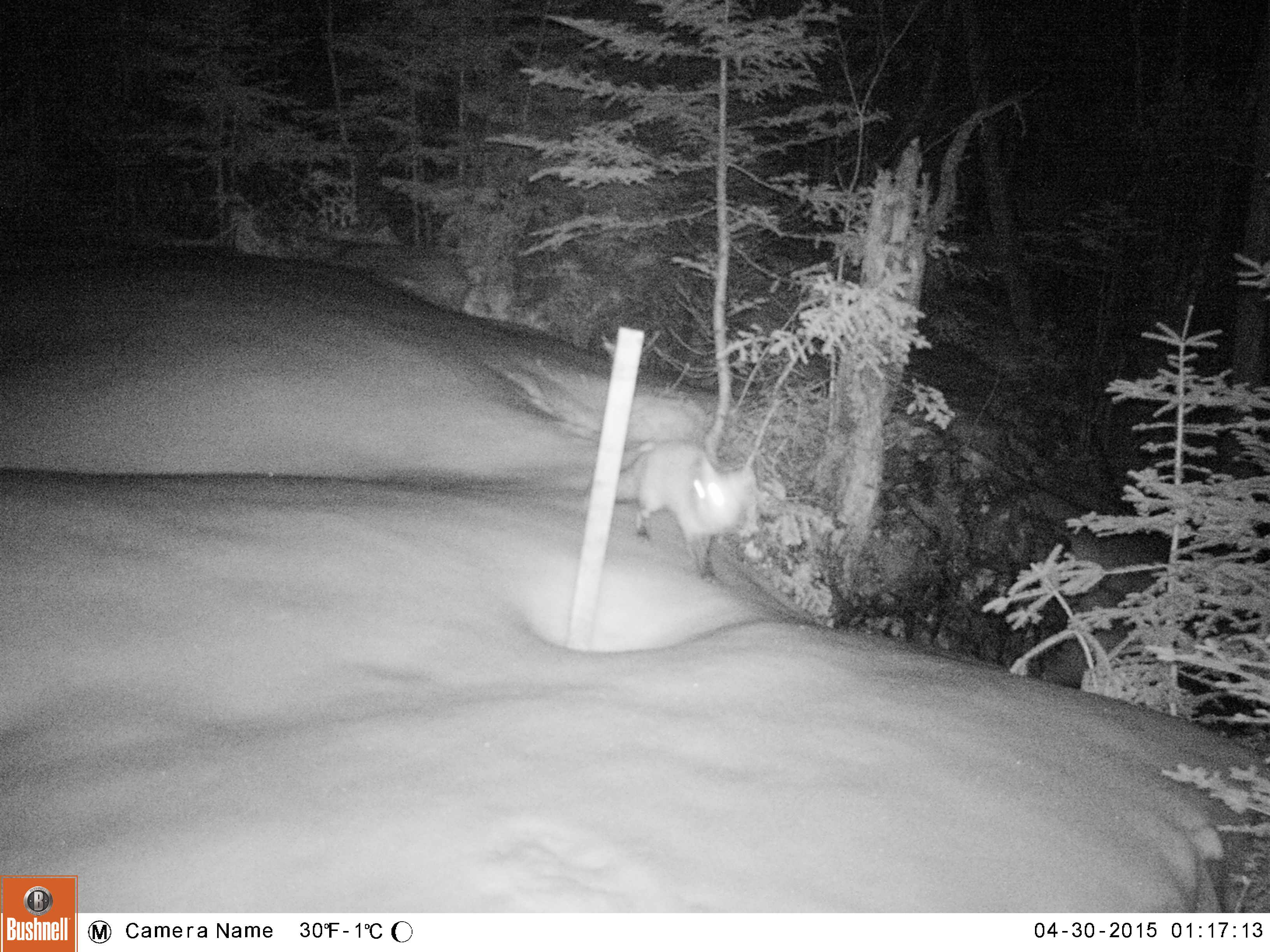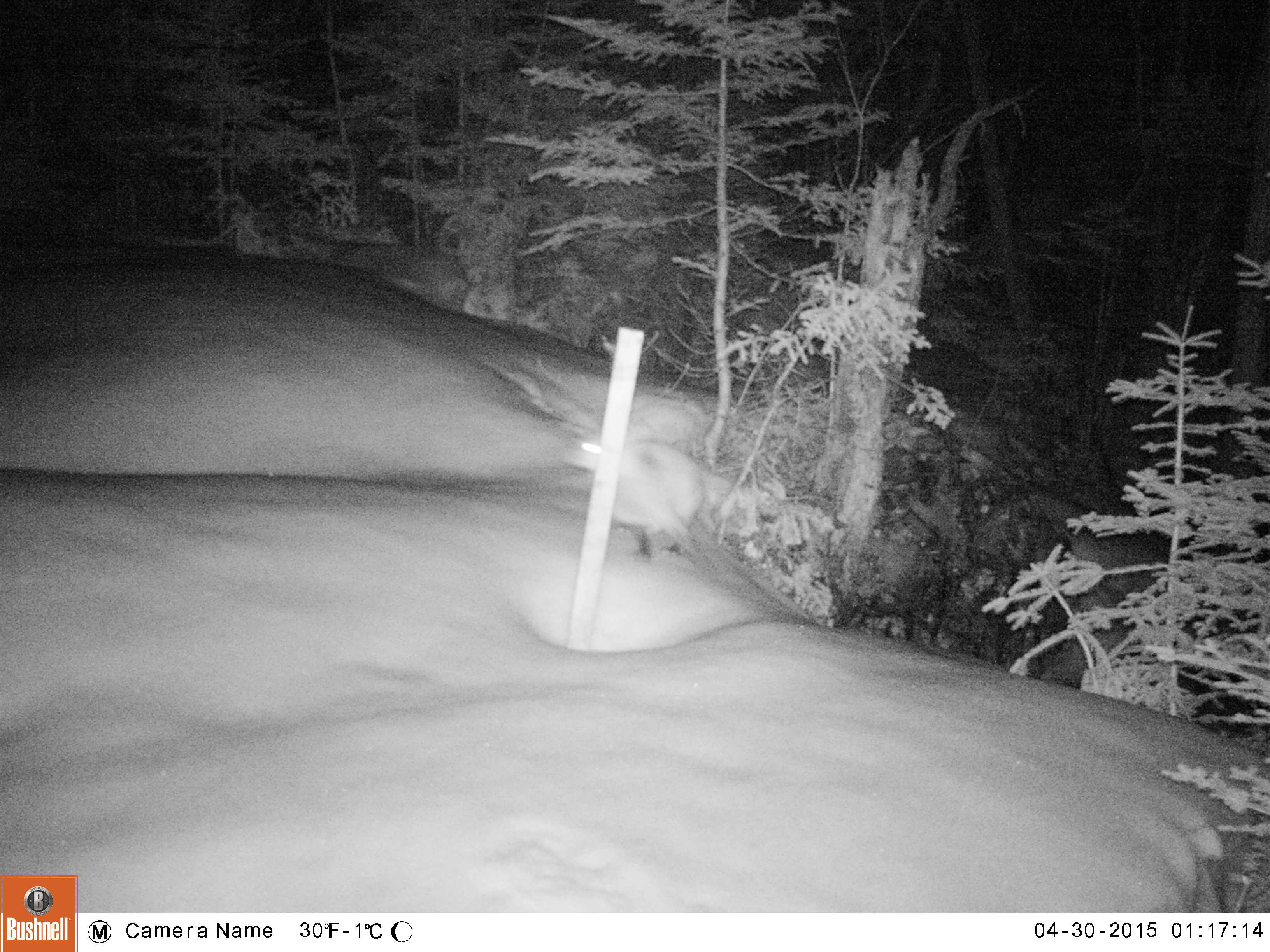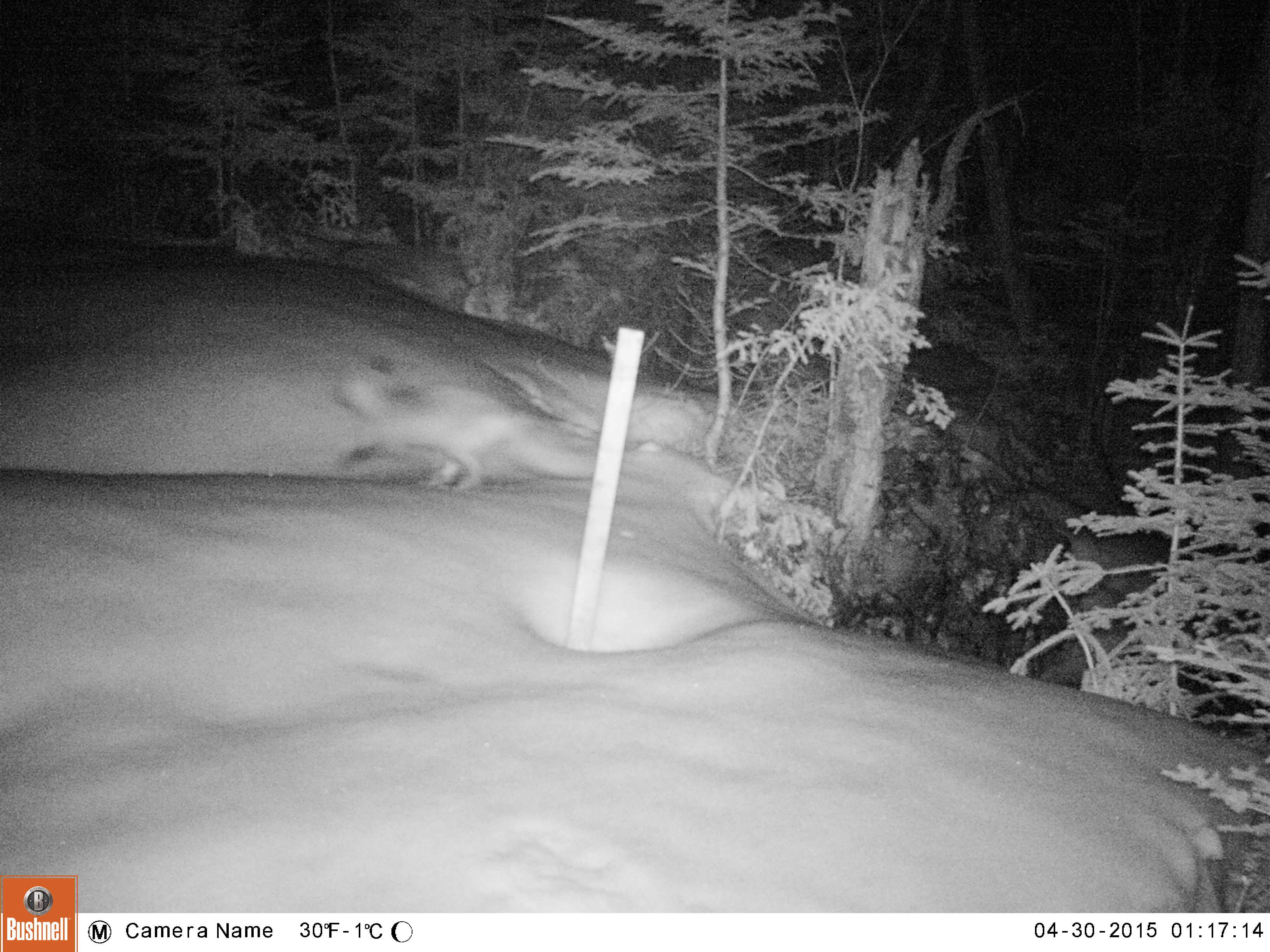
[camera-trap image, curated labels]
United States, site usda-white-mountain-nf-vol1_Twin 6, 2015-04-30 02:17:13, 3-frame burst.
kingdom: Animalia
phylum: Chordata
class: Mammalia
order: Carnivora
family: Canidae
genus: Vulpes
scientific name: Vulpes vulpes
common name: red fox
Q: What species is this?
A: Red fox (Vulpes vulpes).